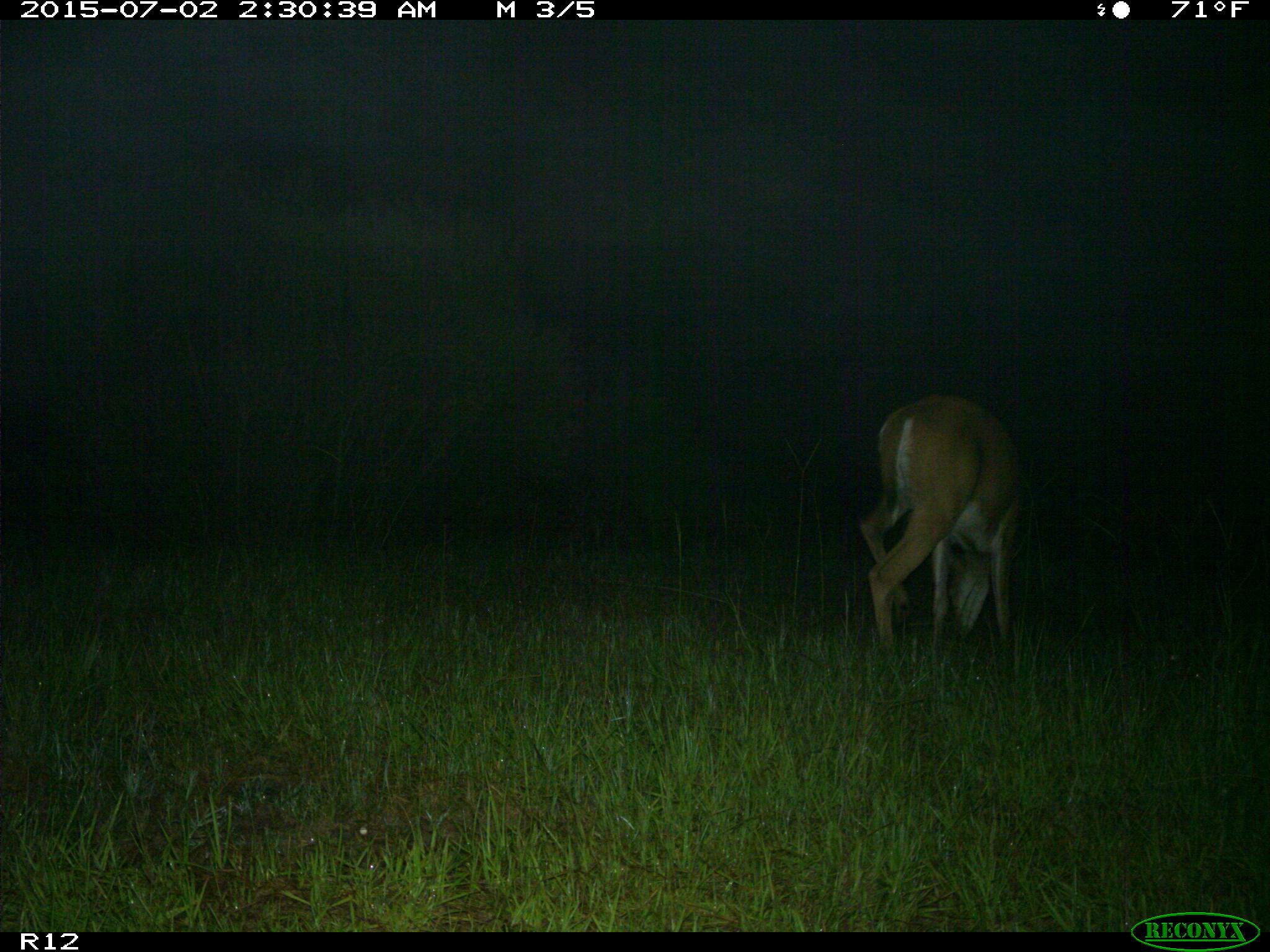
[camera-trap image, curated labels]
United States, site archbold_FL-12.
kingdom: Animalia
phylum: Chordata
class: Mammalia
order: Artiodactyla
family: Cervidae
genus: Odocoileus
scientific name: Odocoileus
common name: deer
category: unidentified deer